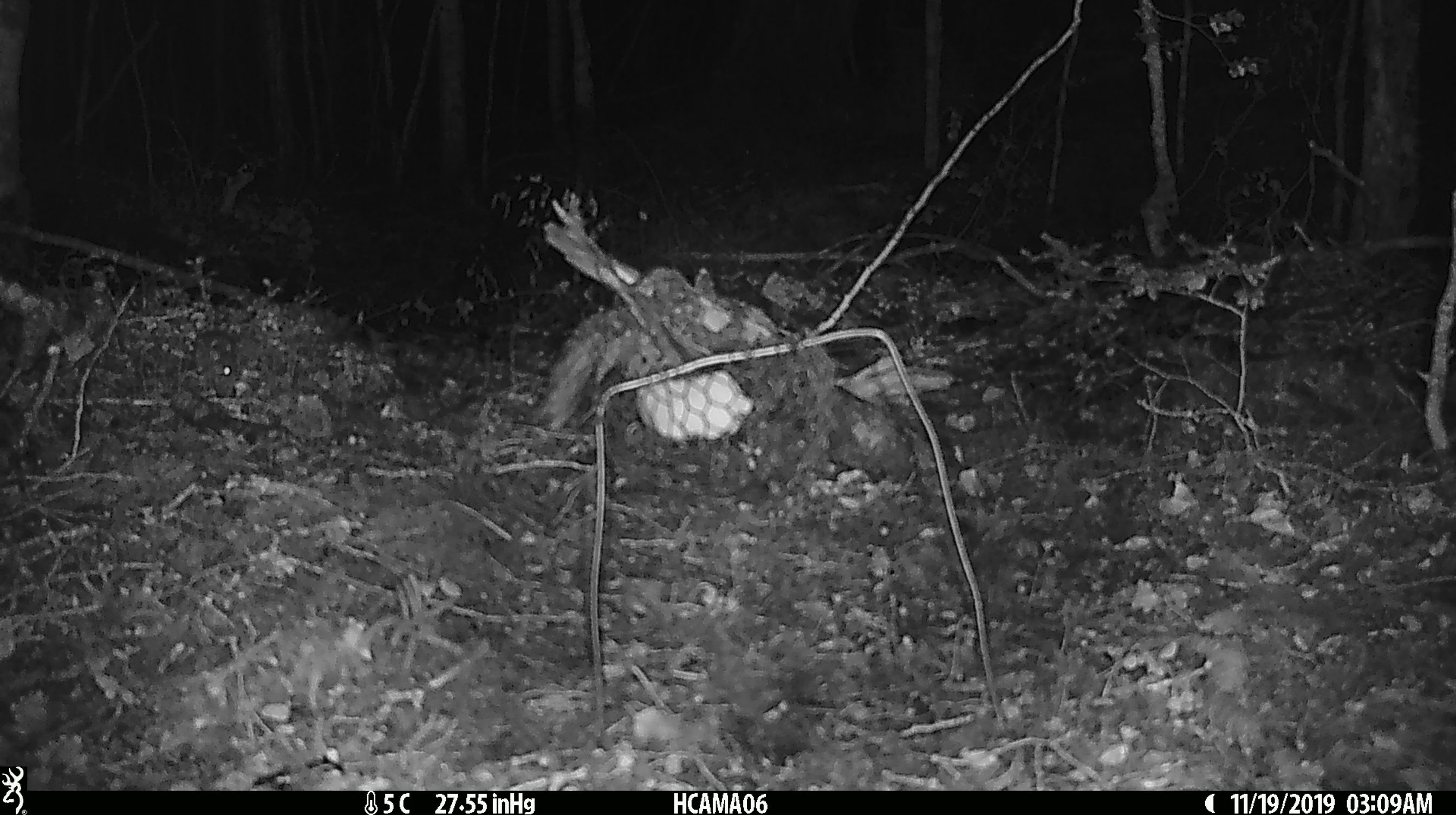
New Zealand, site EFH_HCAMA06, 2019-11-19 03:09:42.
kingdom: Animalia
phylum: Chordata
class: Mammalia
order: Rodentia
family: Muridae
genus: Mus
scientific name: Mus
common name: mouse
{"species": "mouse (Mus)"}